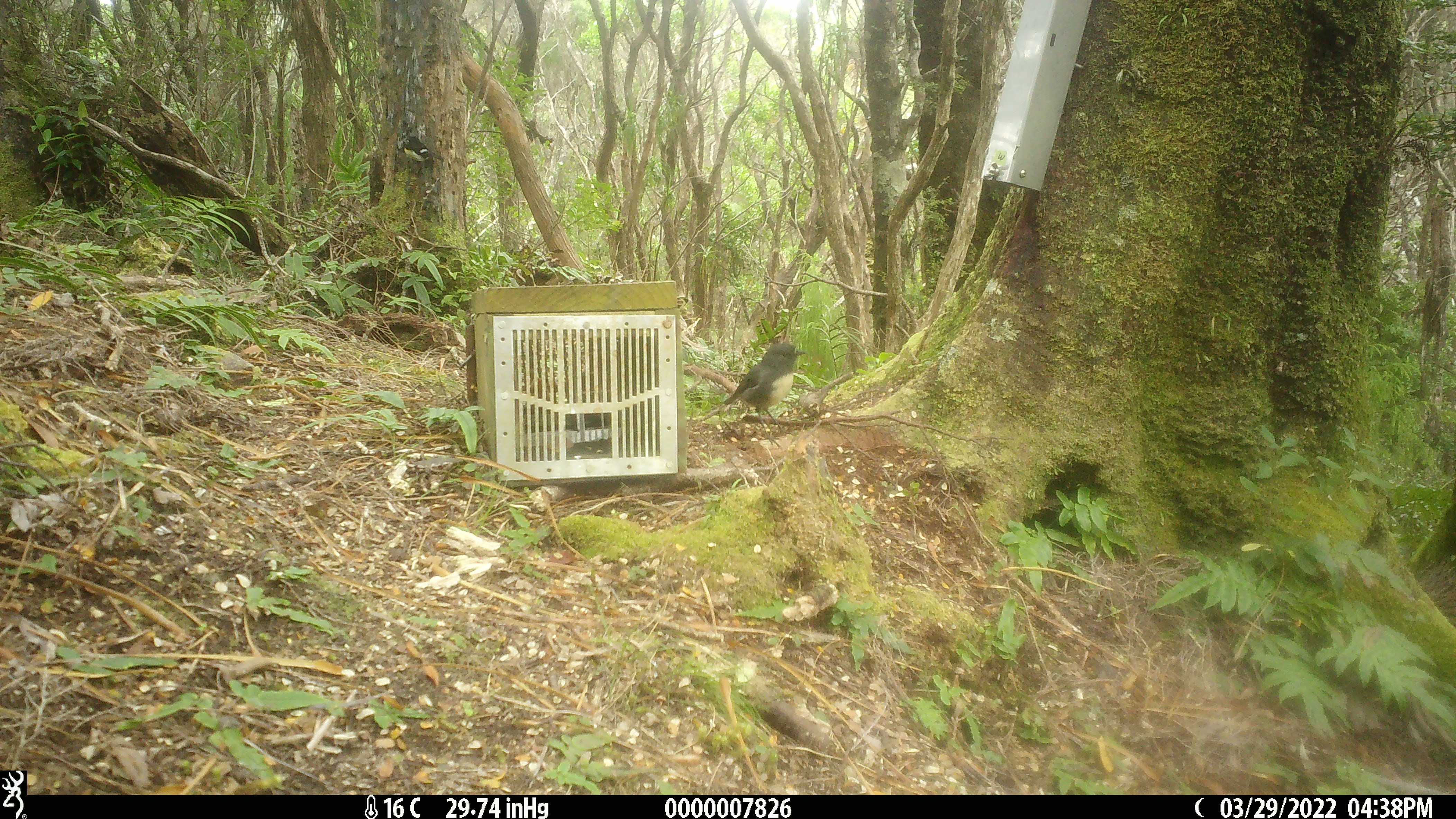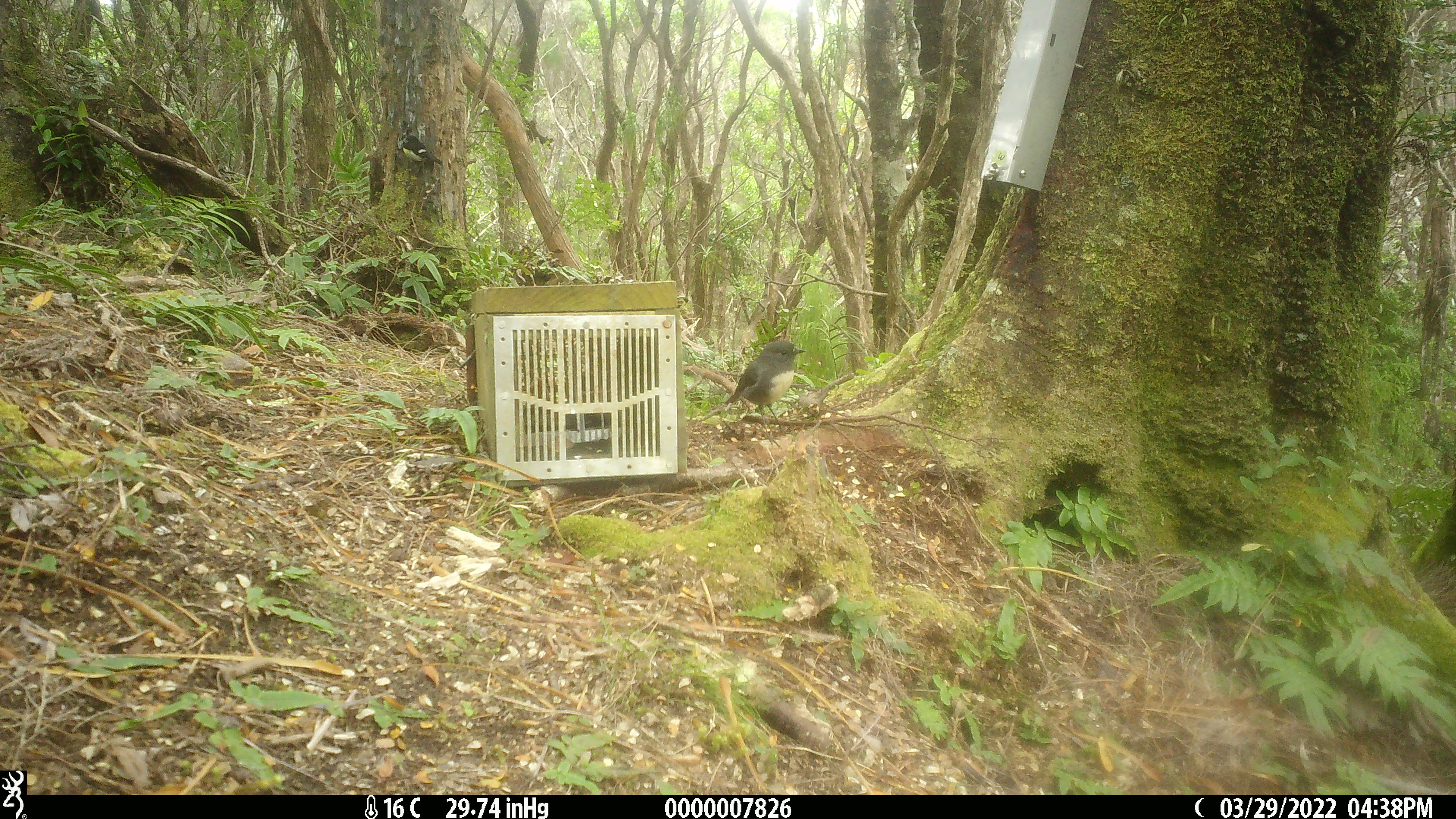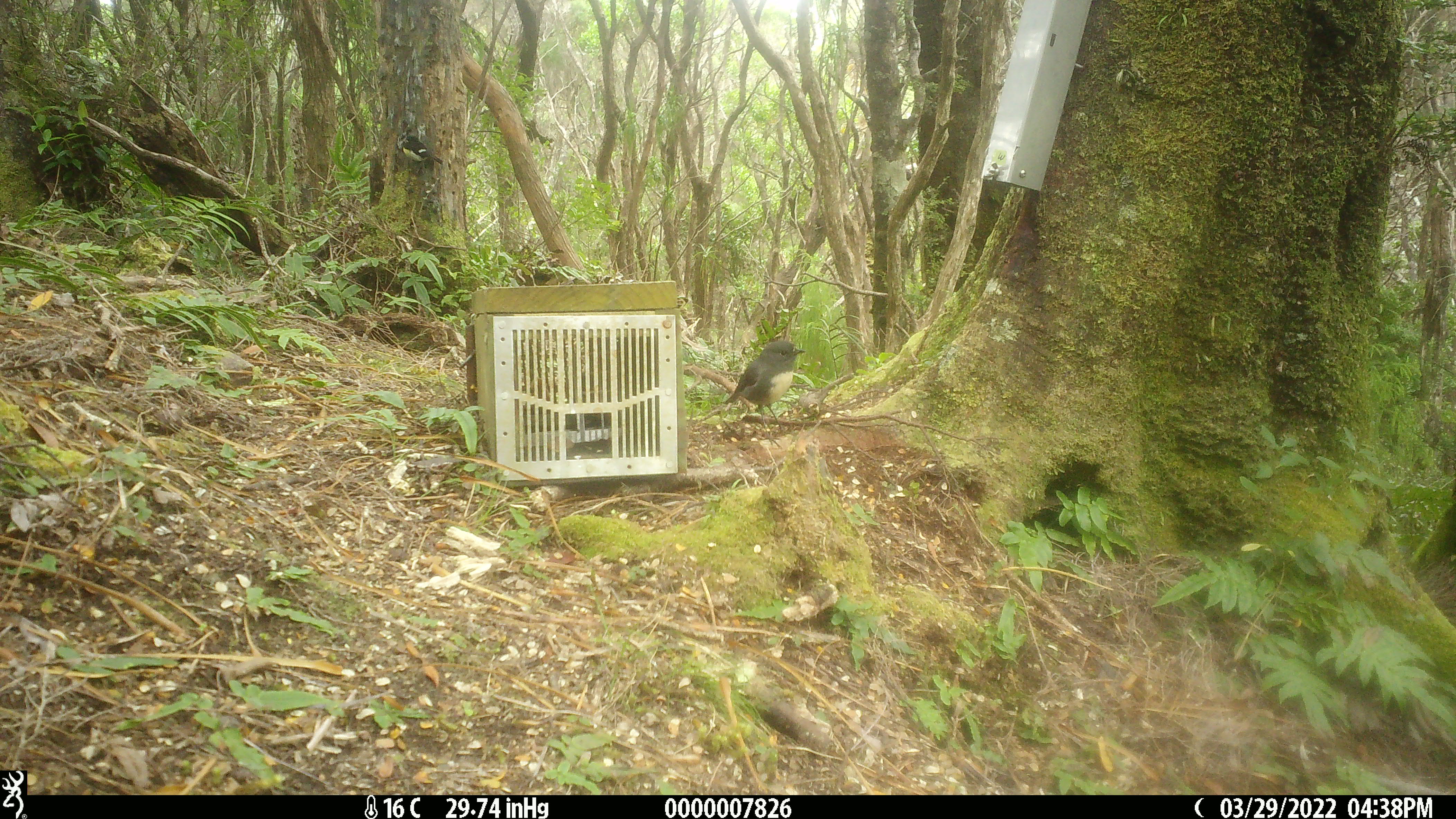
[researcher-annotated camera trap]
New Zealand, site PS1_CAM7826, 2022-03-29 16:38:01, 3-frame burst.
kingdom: Animalia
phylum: Chordata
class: Aves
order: Passeriformes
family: Petroicidae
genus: Petroica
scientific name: Petroica australis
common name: new zealand robin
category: robin